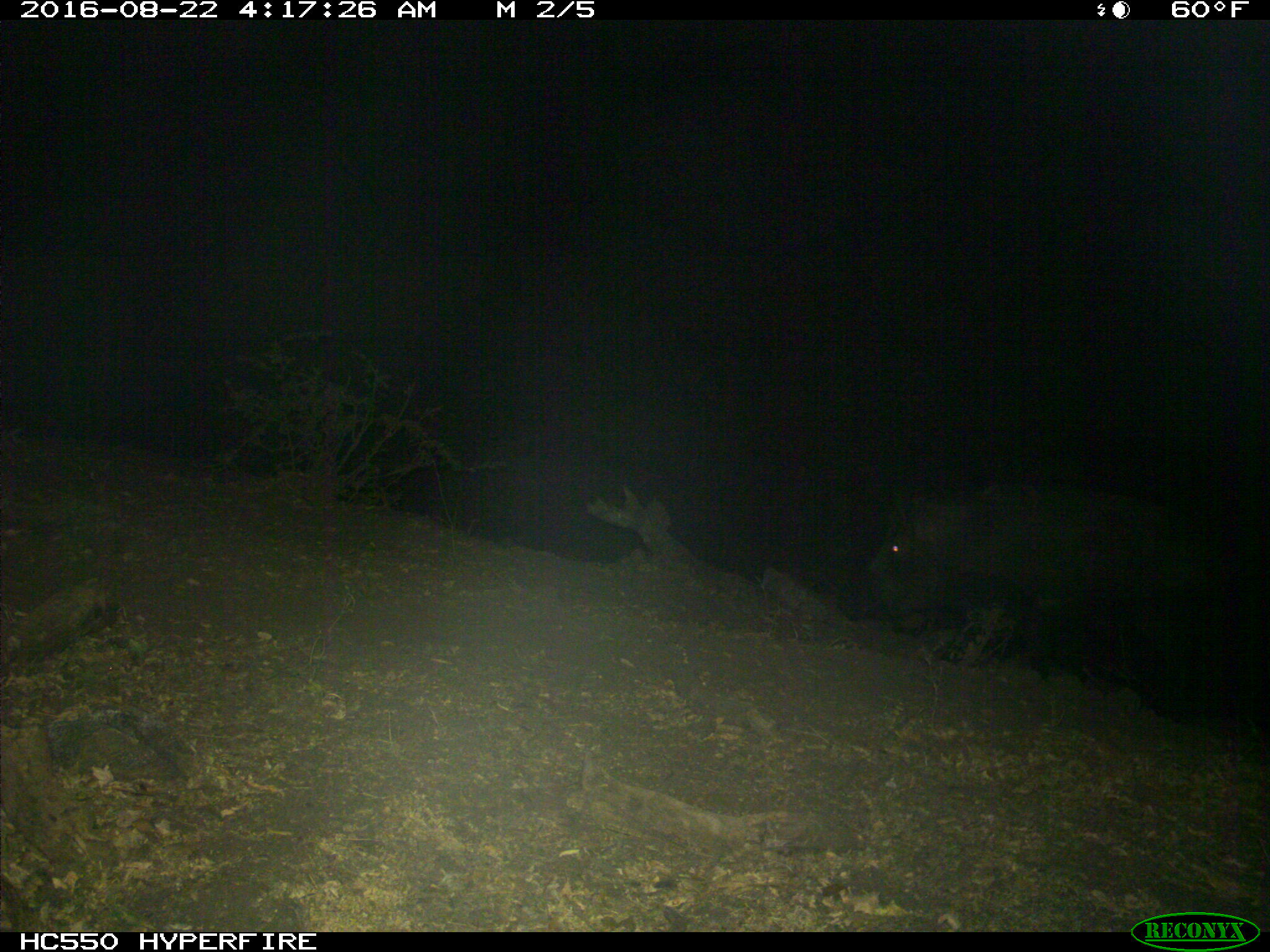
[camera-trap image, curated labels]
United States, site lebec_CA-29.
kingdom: Animalia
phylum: Chordata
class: Mammalia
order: Artiodactyla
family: Suidae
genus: Sus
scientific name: Sus scrofa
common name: wild boar